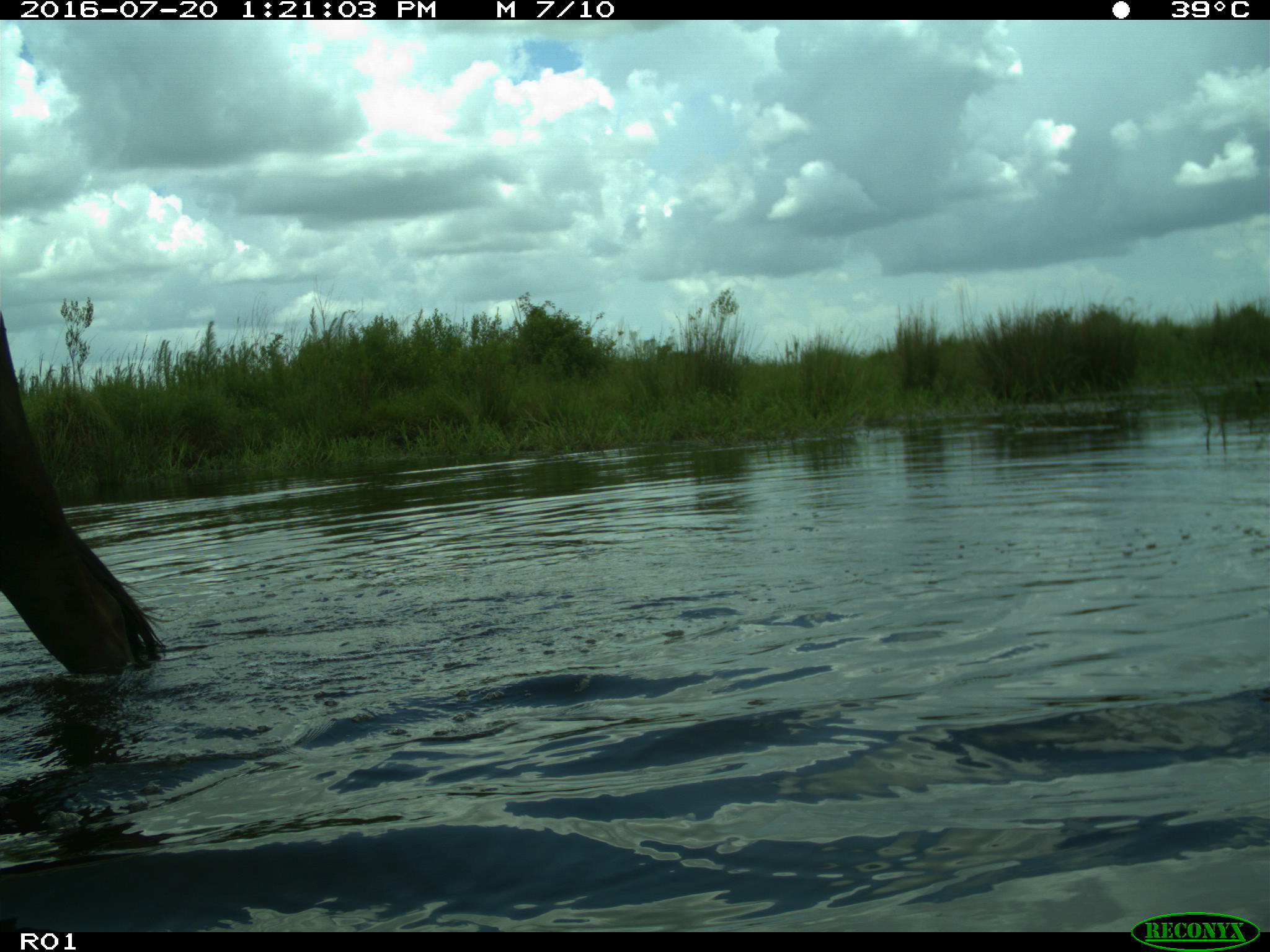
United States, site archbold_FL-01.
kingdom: Animalia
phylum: Chordata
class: Mammalia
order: Artiodactyla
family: Bovidae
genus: Bos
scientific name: Bos taurus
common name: domestic cow